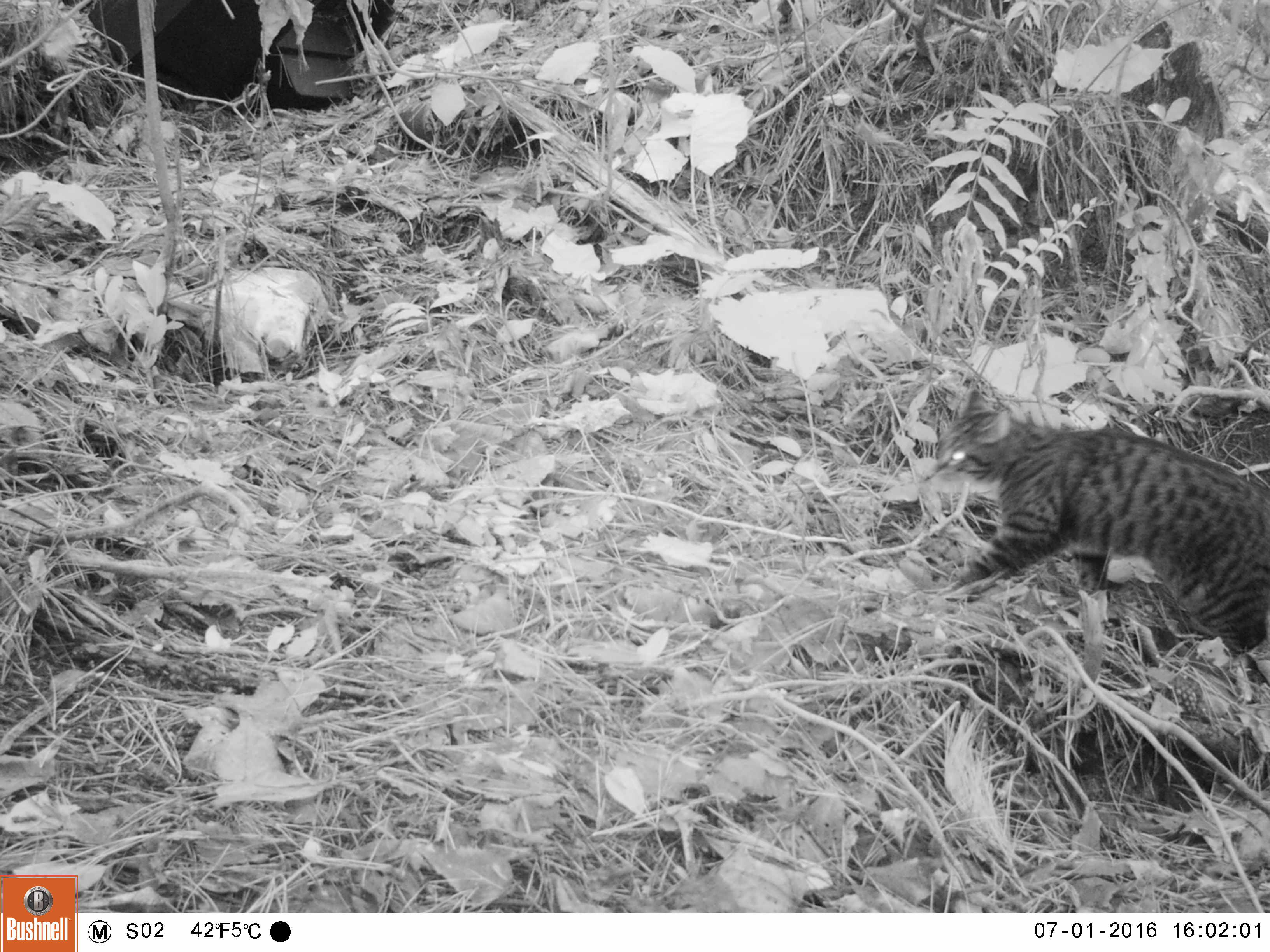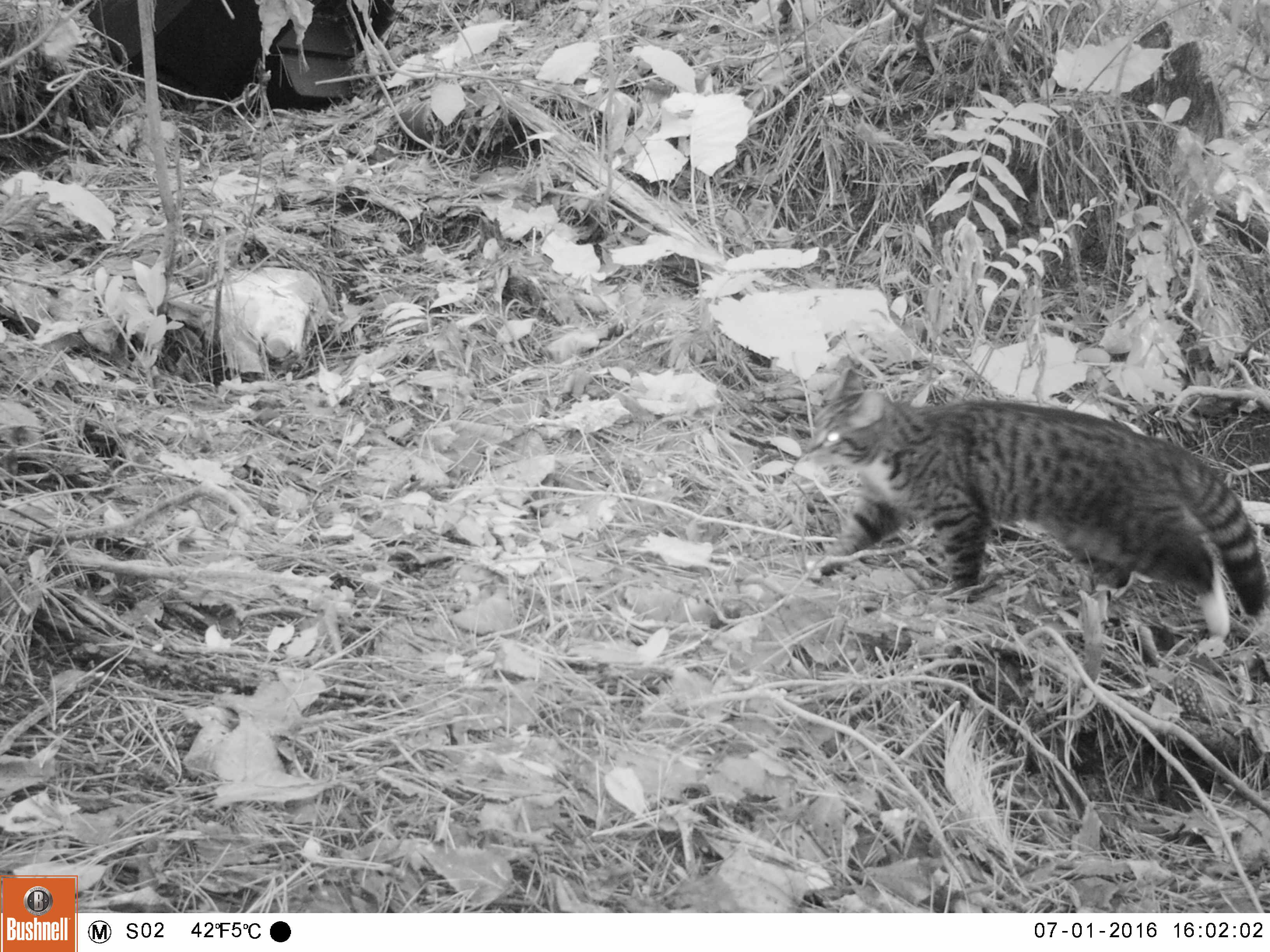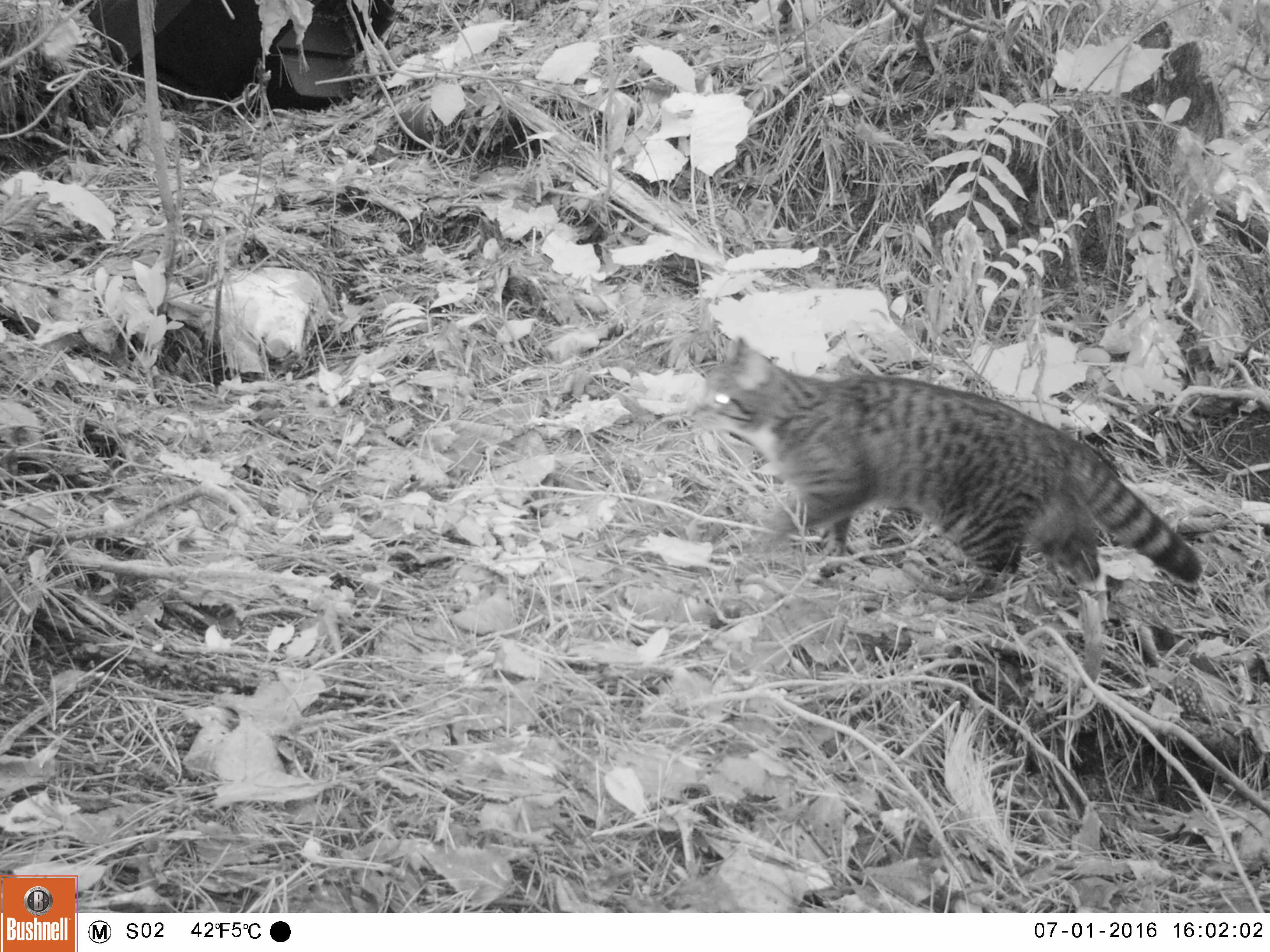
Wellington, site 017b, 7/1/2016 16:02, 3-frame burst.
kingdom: Animalia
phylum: Chordata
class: Mammalia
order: Carnivora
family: Felidae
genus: Felis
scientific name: Felis catus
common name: cat